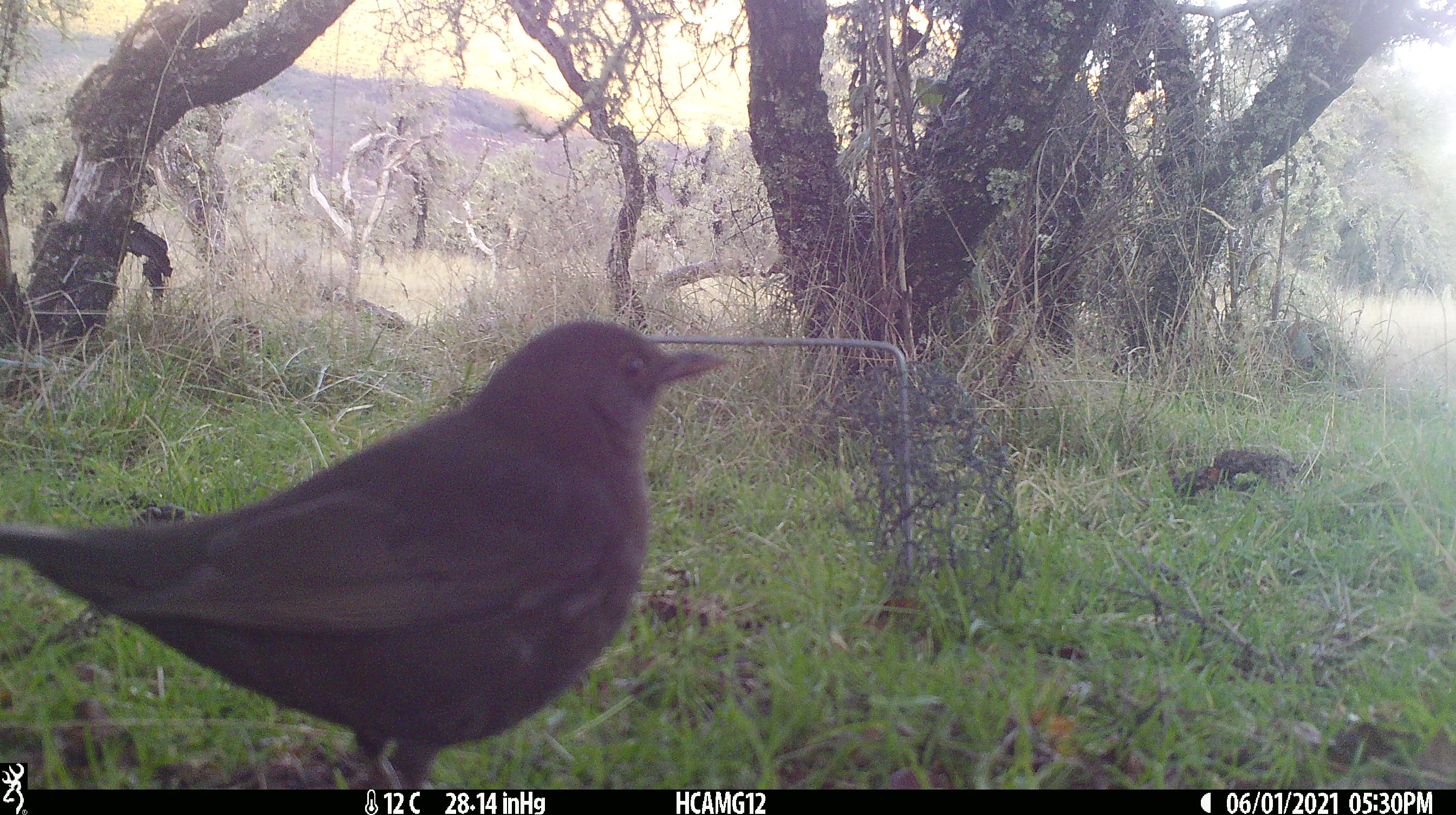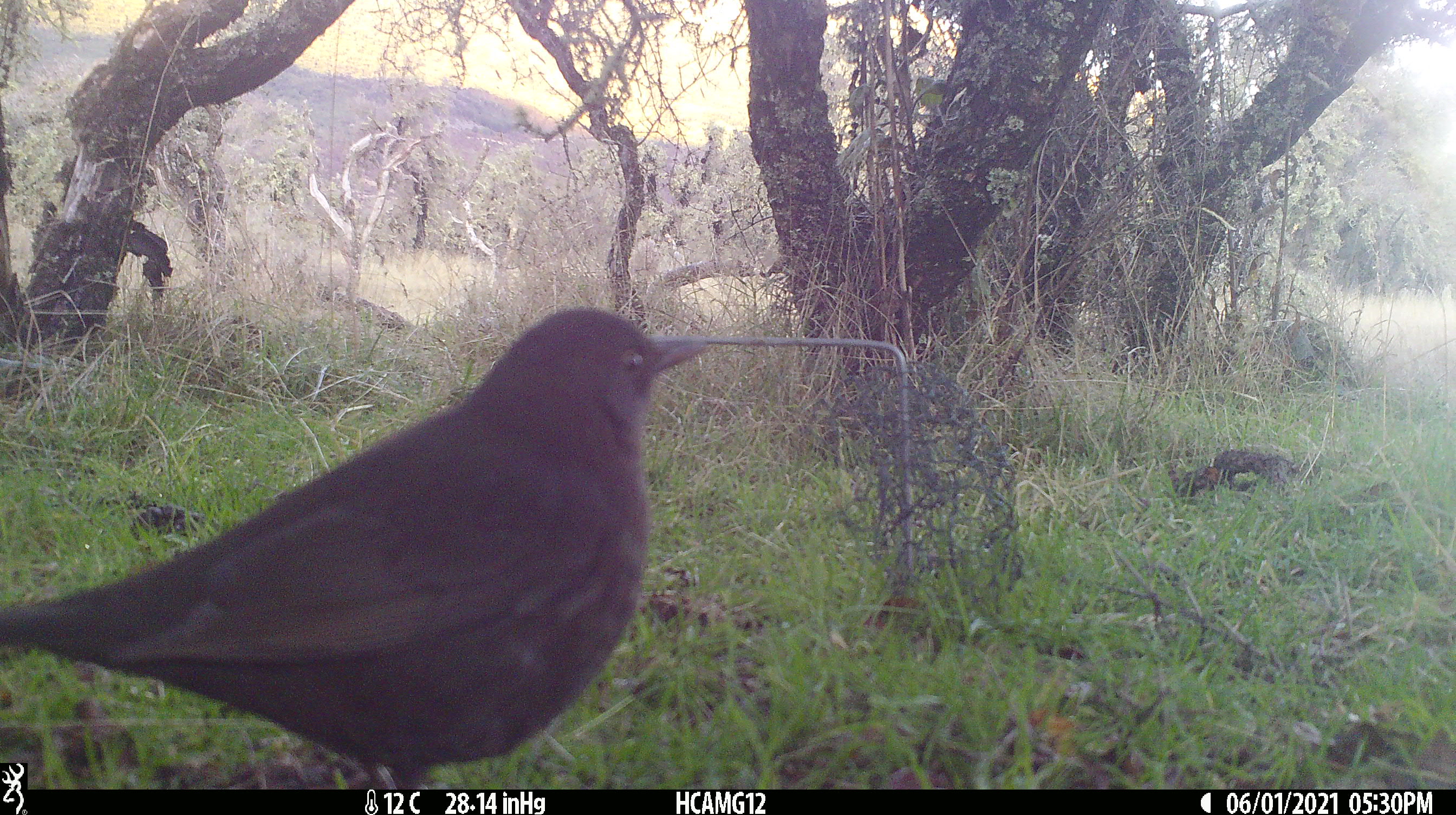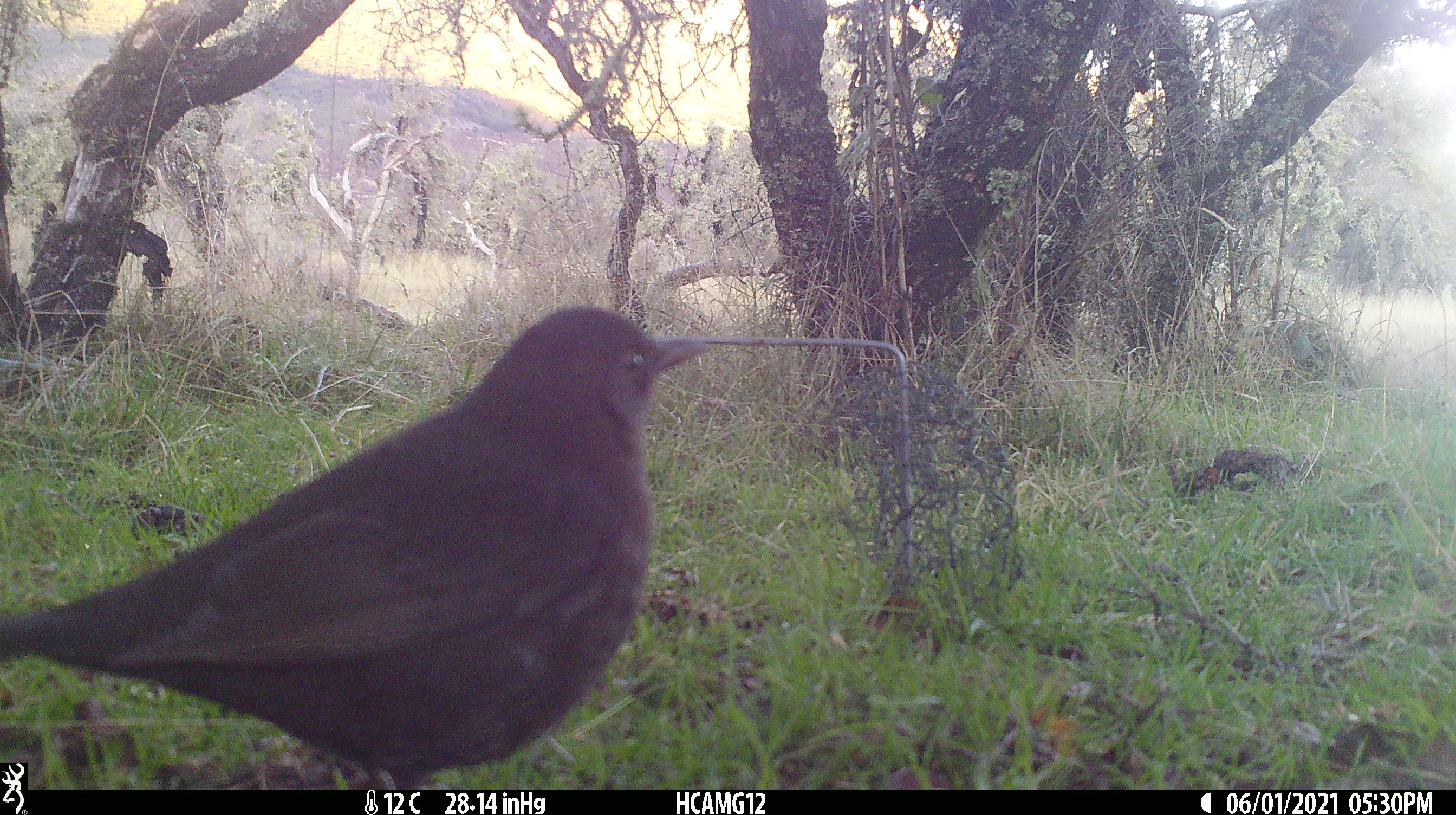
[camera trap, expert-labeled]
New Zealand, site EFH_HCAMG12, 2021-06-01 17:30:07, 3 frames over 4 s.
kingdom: Animalia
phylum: Chordata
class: Aves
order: Passeriformes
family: Turdidae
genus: Turdus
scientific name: Turdus merula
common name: eurasian blackbird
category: blackbird